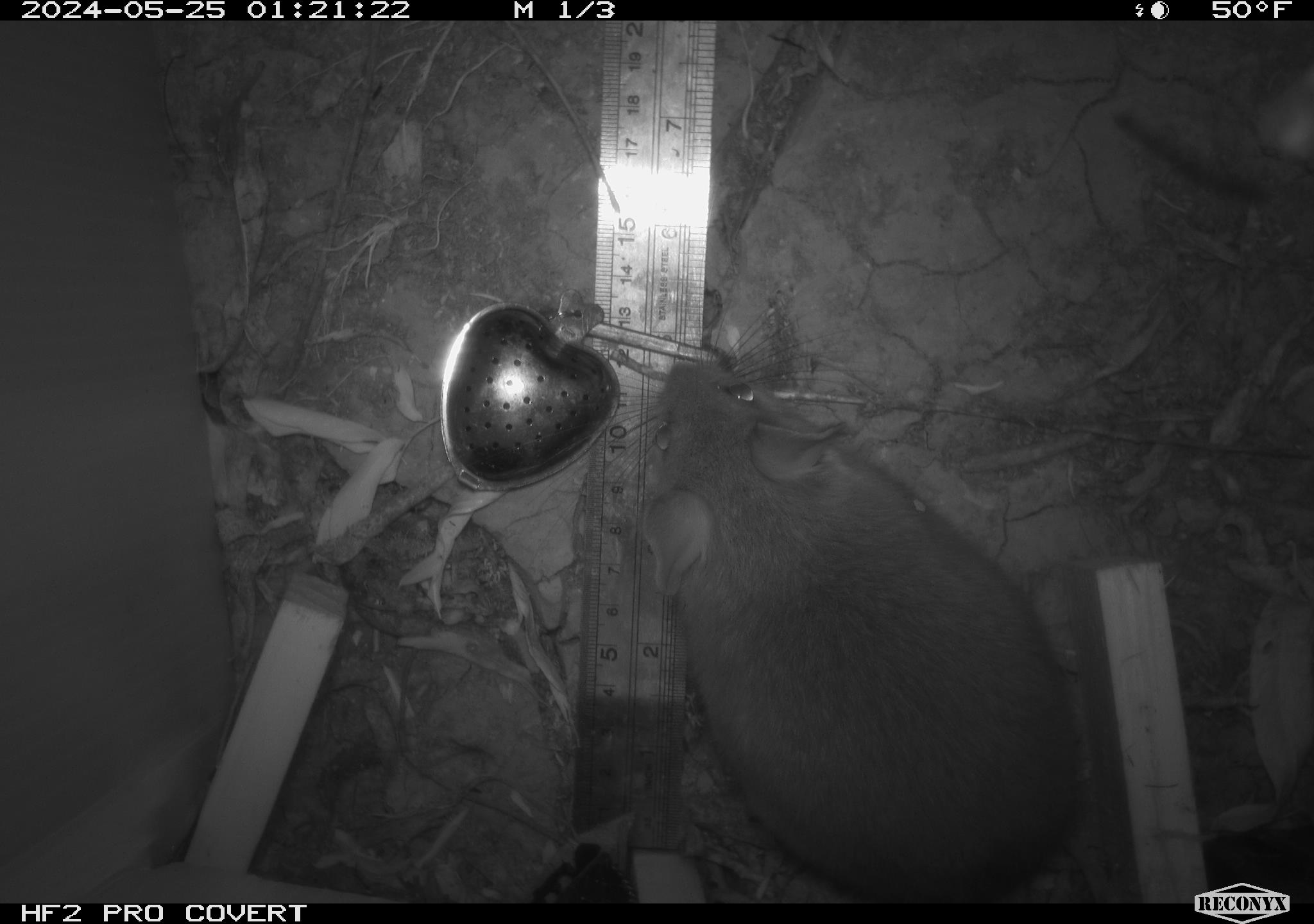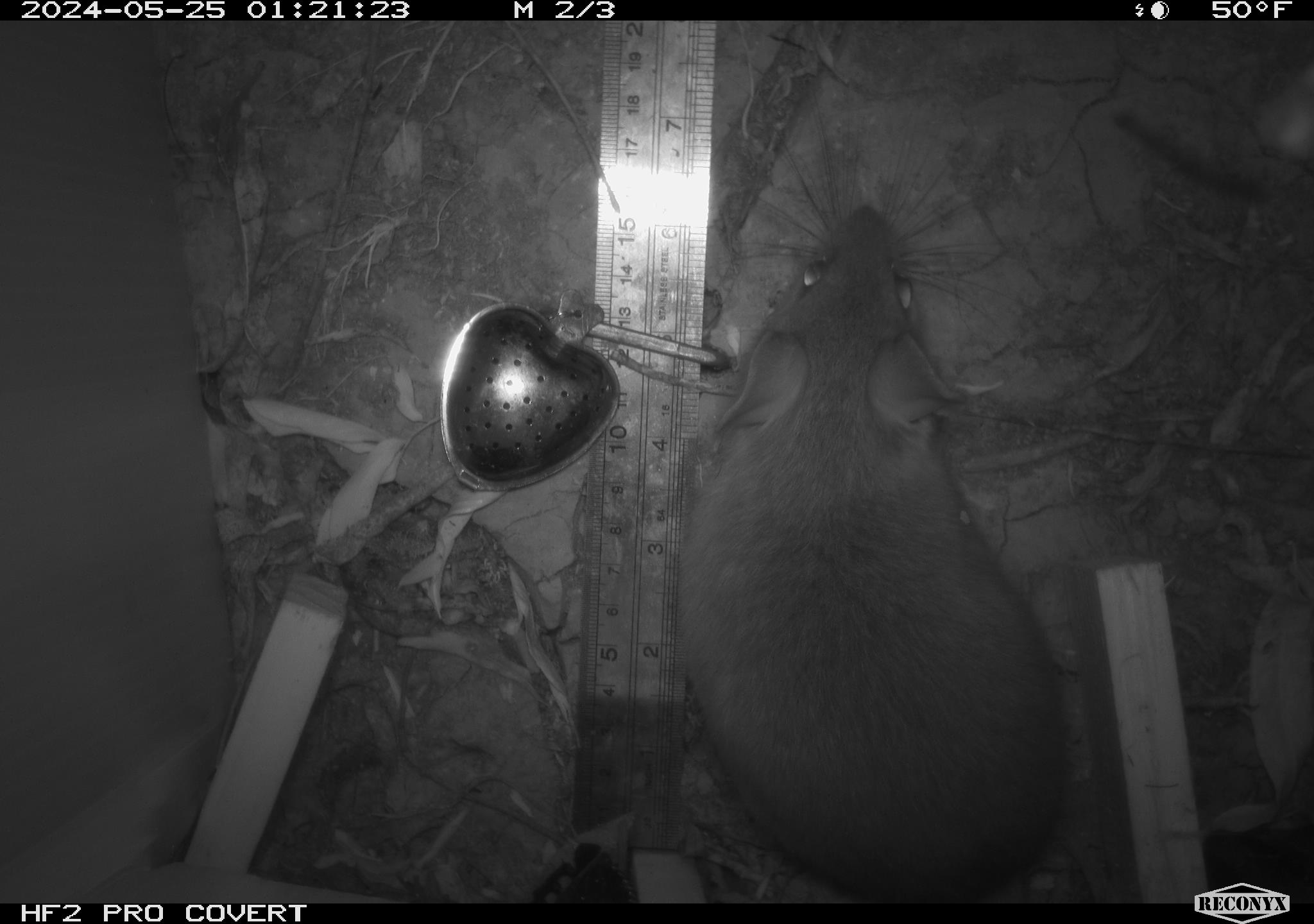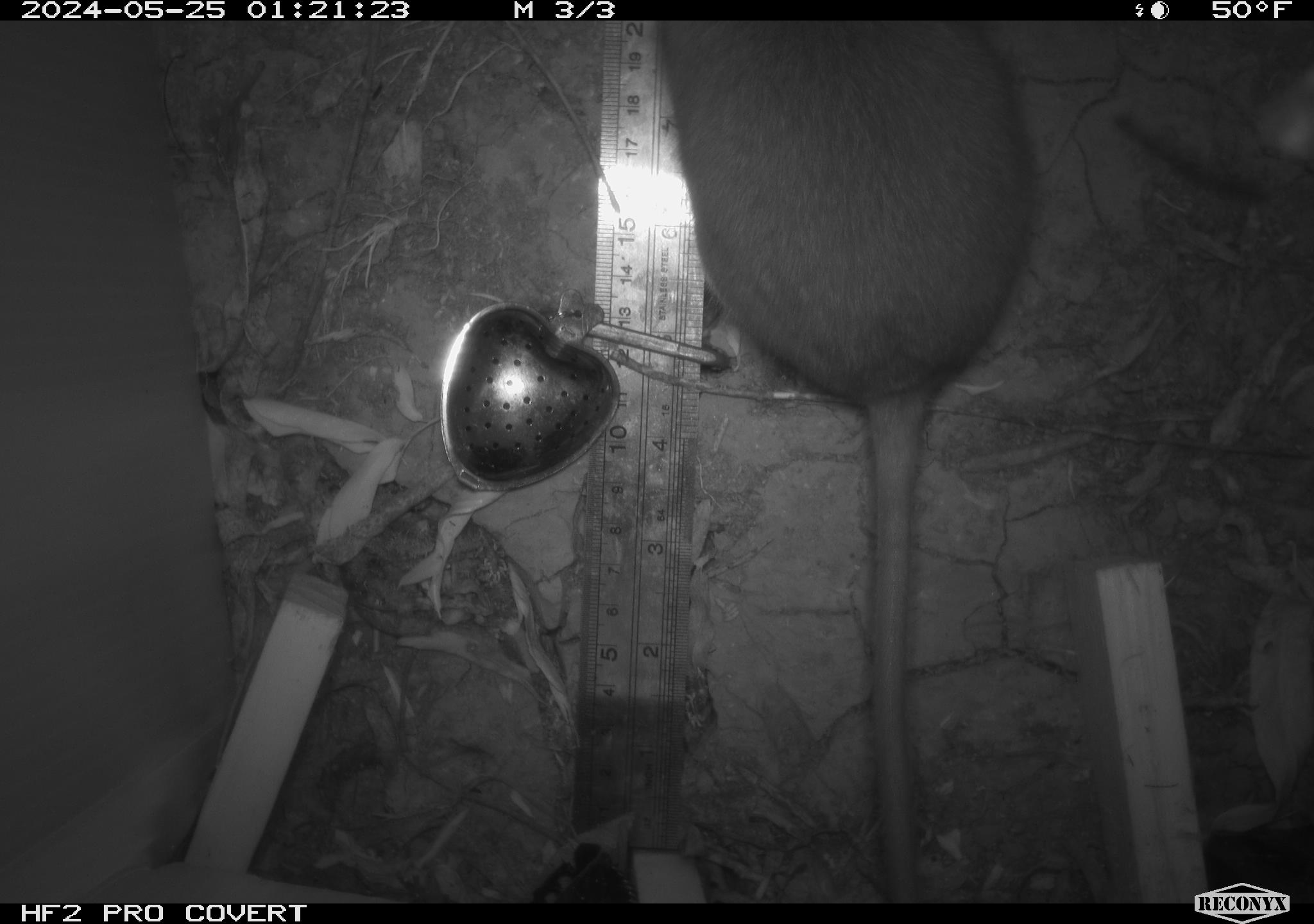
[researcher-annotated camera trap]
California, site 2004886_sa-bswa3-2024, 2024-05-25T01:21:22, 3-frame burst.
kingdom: Animalia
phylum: Chordata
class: Mammalia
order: Rodentia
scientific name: Rodentia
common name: woodrat or rat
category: woodrat or rat species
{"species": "woodrat or rat species (woodrat or rat) (Rodentia)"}